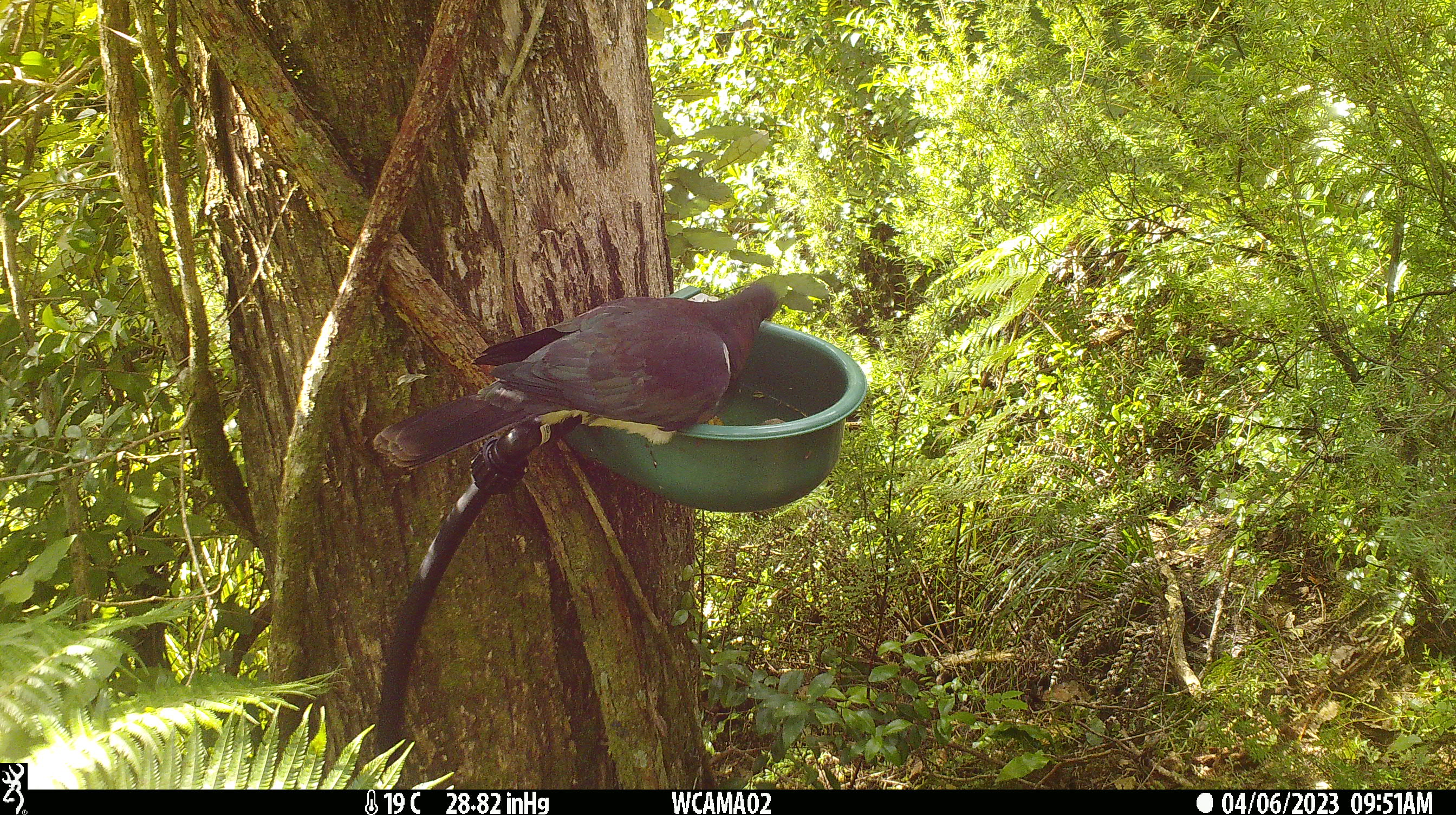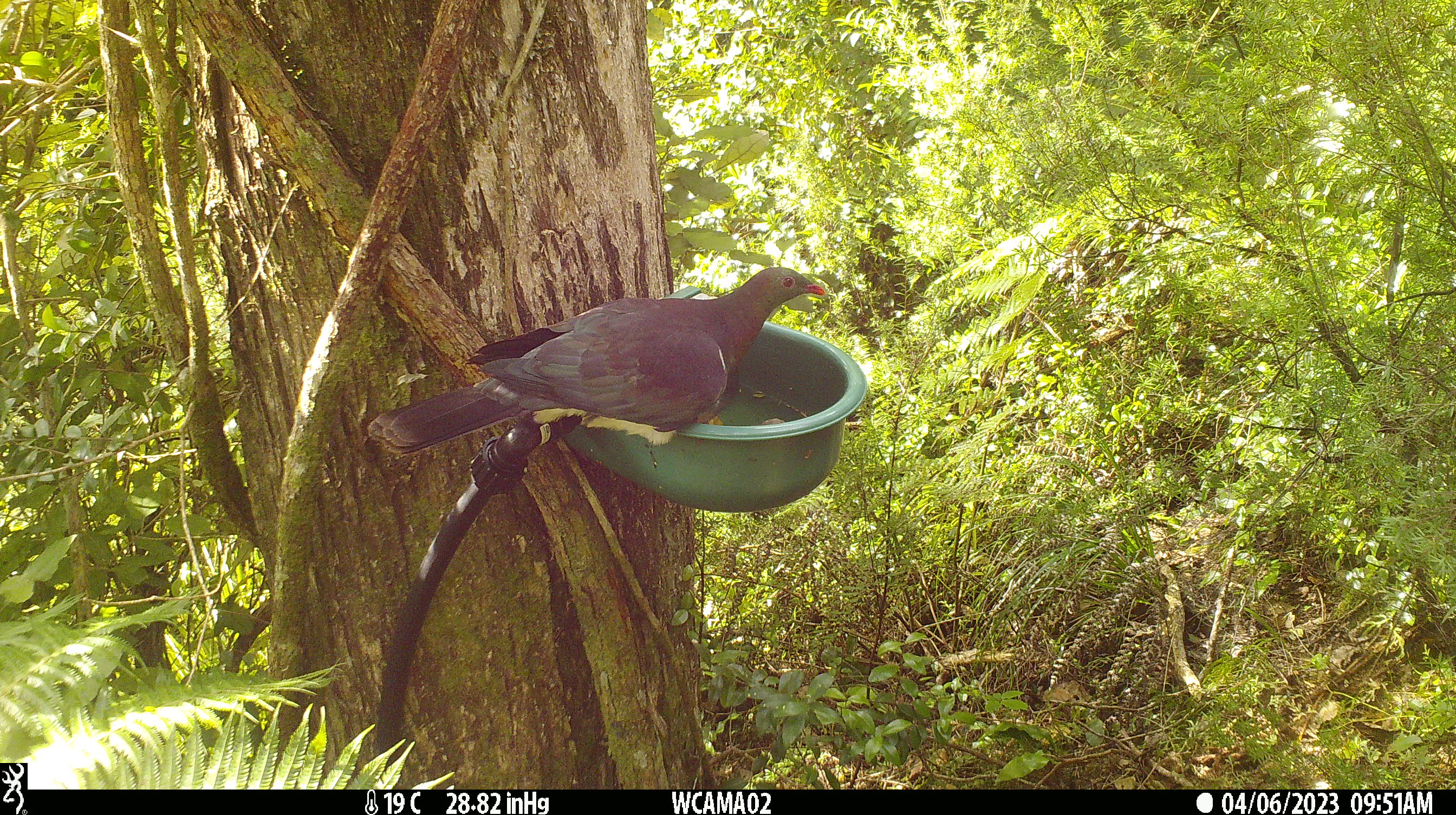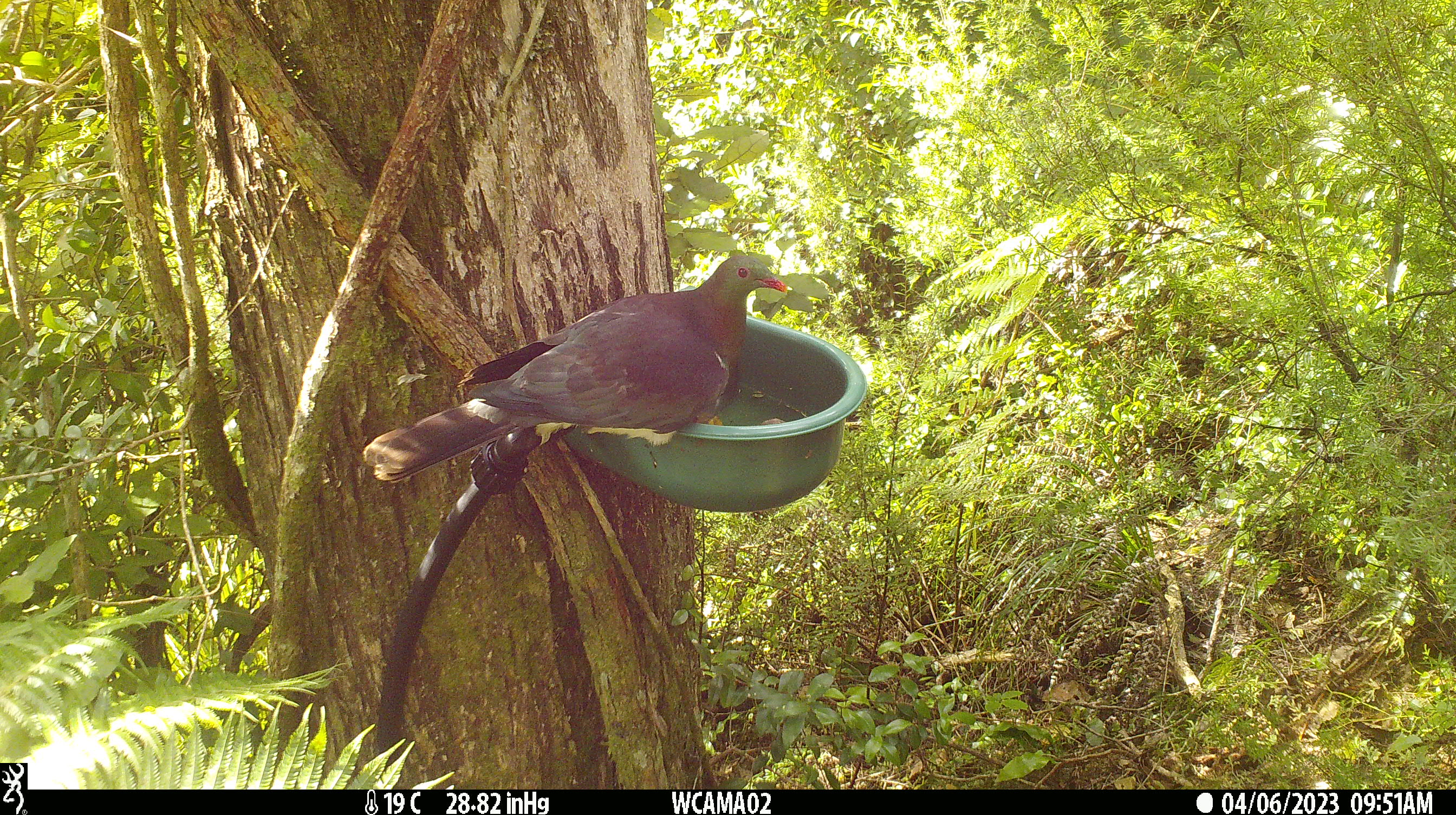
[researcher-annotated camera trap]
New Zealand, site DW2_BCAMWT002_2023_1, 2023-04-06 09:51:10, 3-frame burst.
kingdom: Animalia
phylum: Chordata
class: Aves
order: Columbiformes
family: Columbidae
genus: Hemiphaga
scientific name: Hemiphaga novaeseelandiae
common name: new zealand pigeon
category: kereru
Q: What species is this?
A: Kereru (new zealand pigeon) (Hemiphaga novaeseelandiae).